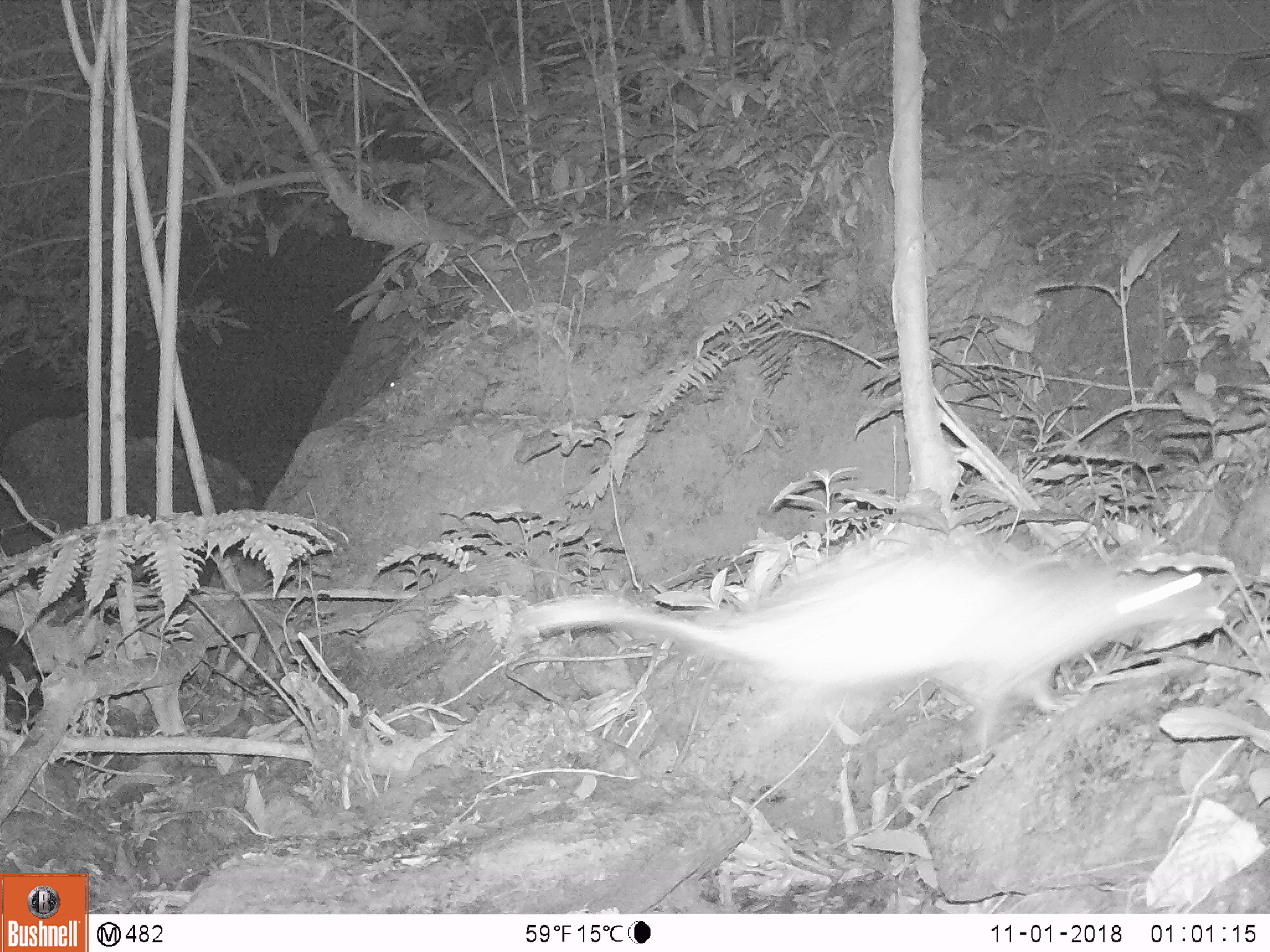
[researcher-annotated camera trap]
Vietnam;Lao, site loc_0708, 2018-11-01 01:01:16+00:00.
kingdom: Animalia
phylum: Chordata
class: Mammalia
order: Rodentia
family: Hystricidae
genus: Atherurus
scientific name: Atherurus macrourus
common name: asiatic brush-tailed porcupine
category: asiatic brush tailed porcupine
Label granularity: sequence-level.